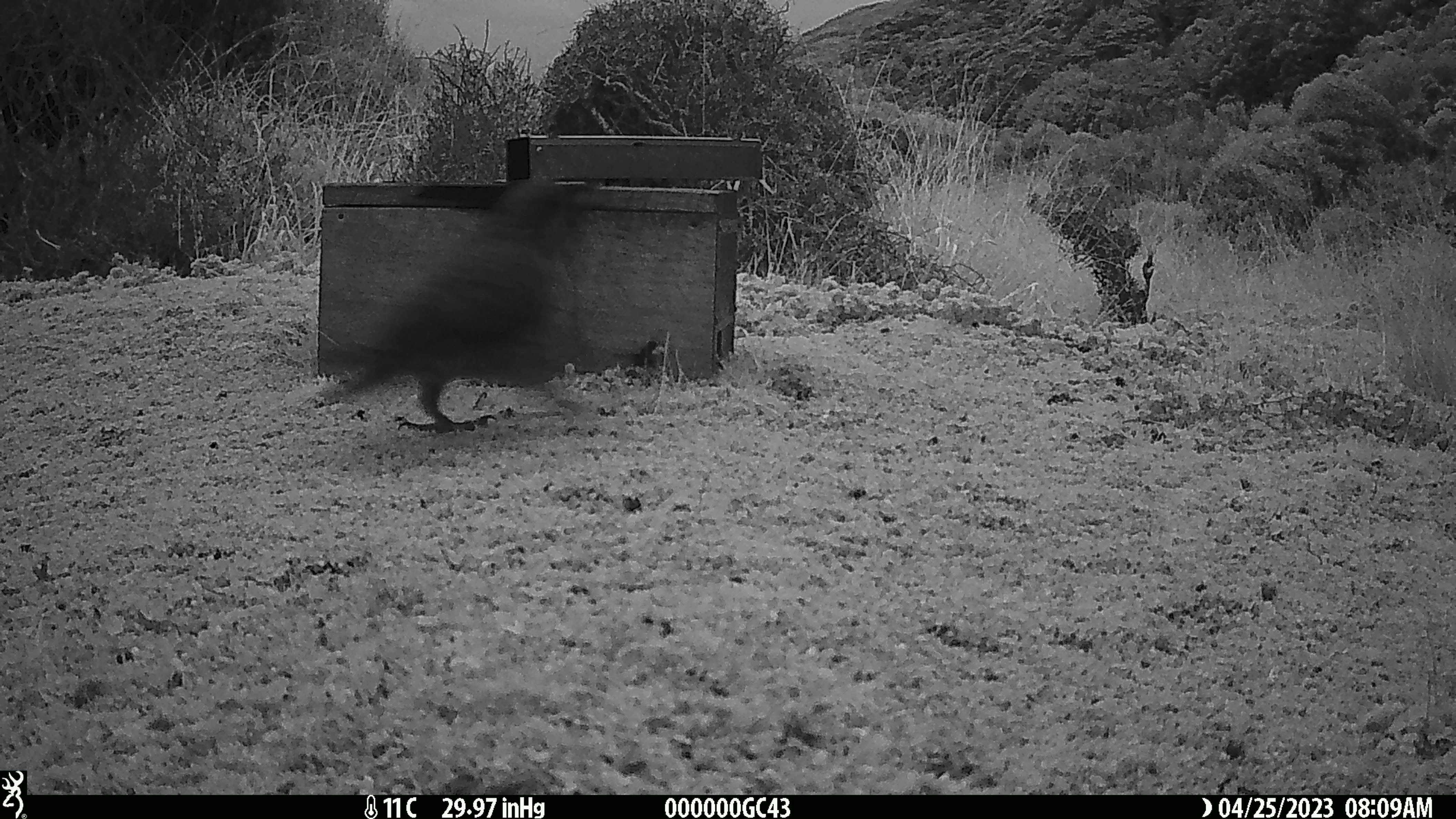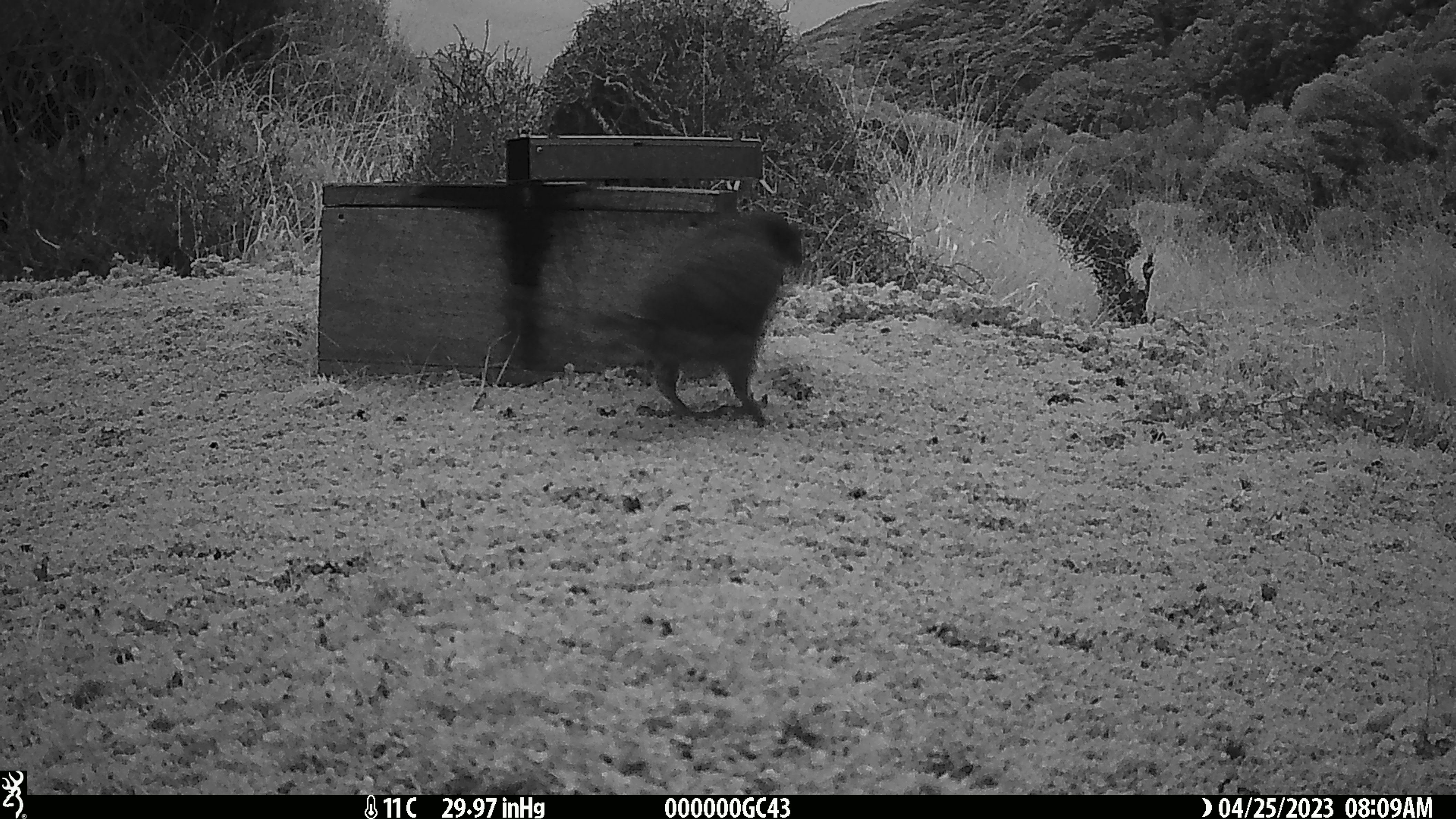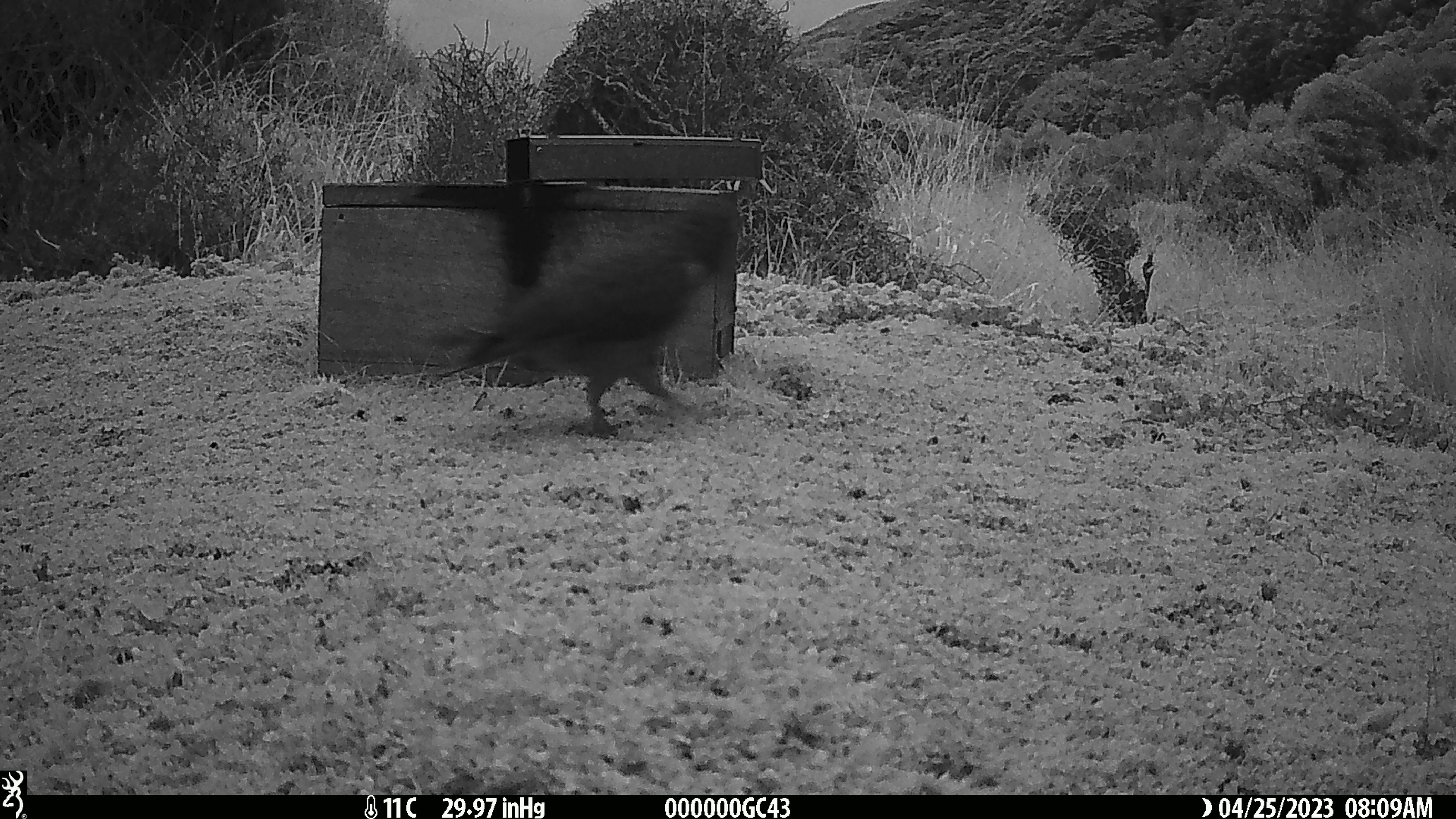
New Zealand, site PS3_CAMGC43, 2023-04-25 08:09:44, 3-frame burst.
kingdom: Animalia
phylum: Chordata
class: Aves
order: Psittaciformes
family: Strigopidae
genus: Nestor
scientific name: Nestor notabilis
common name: kea